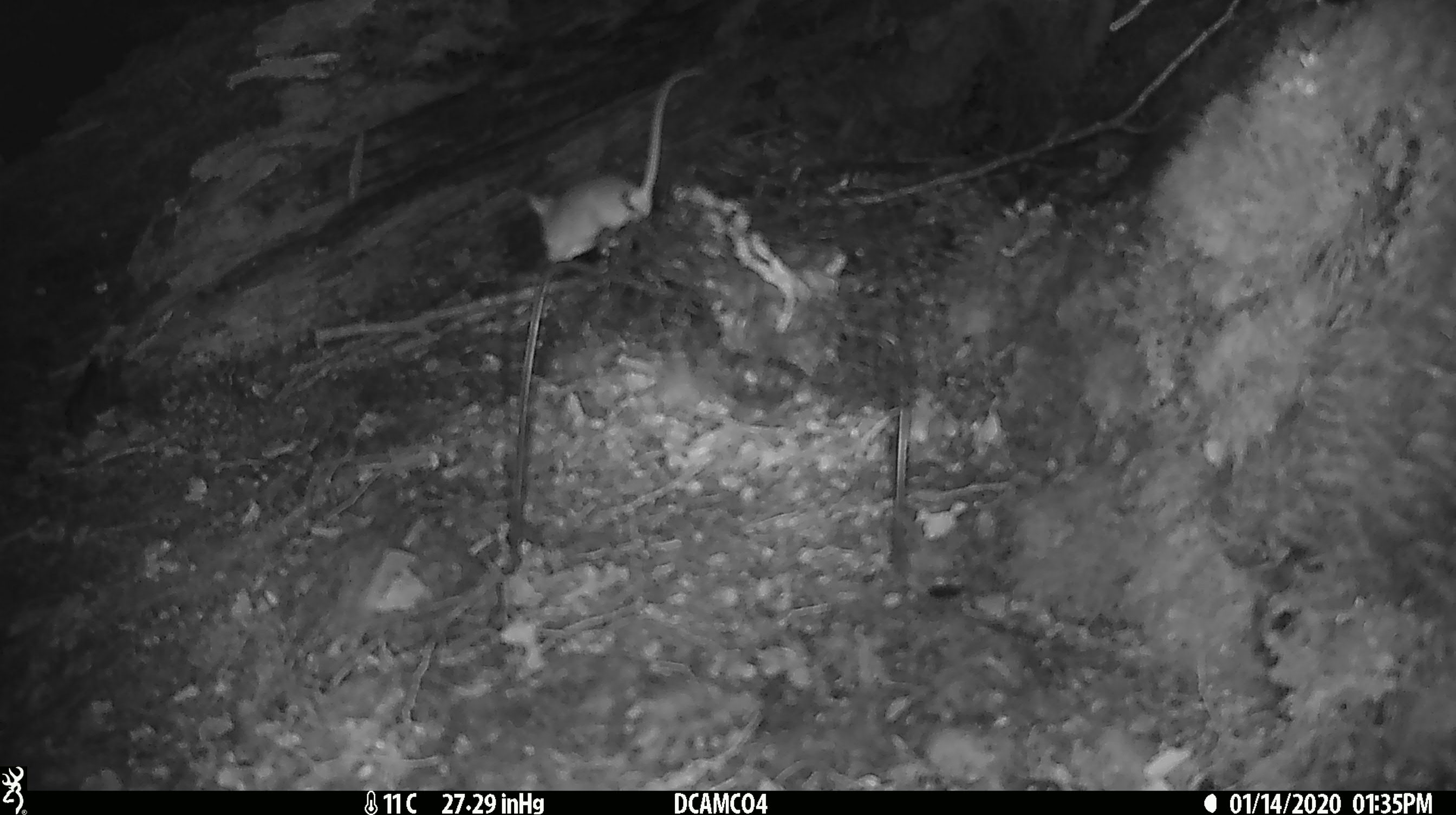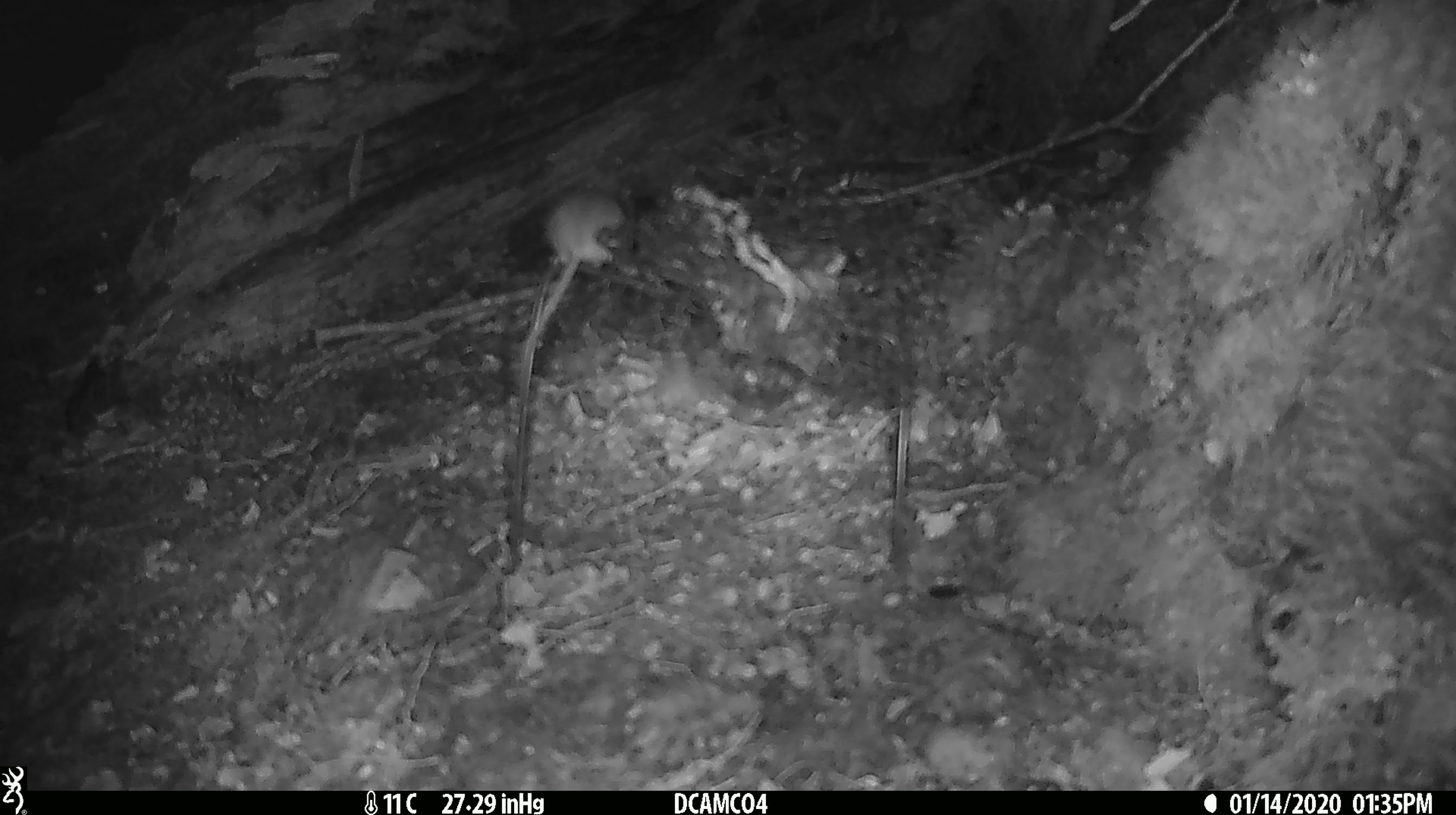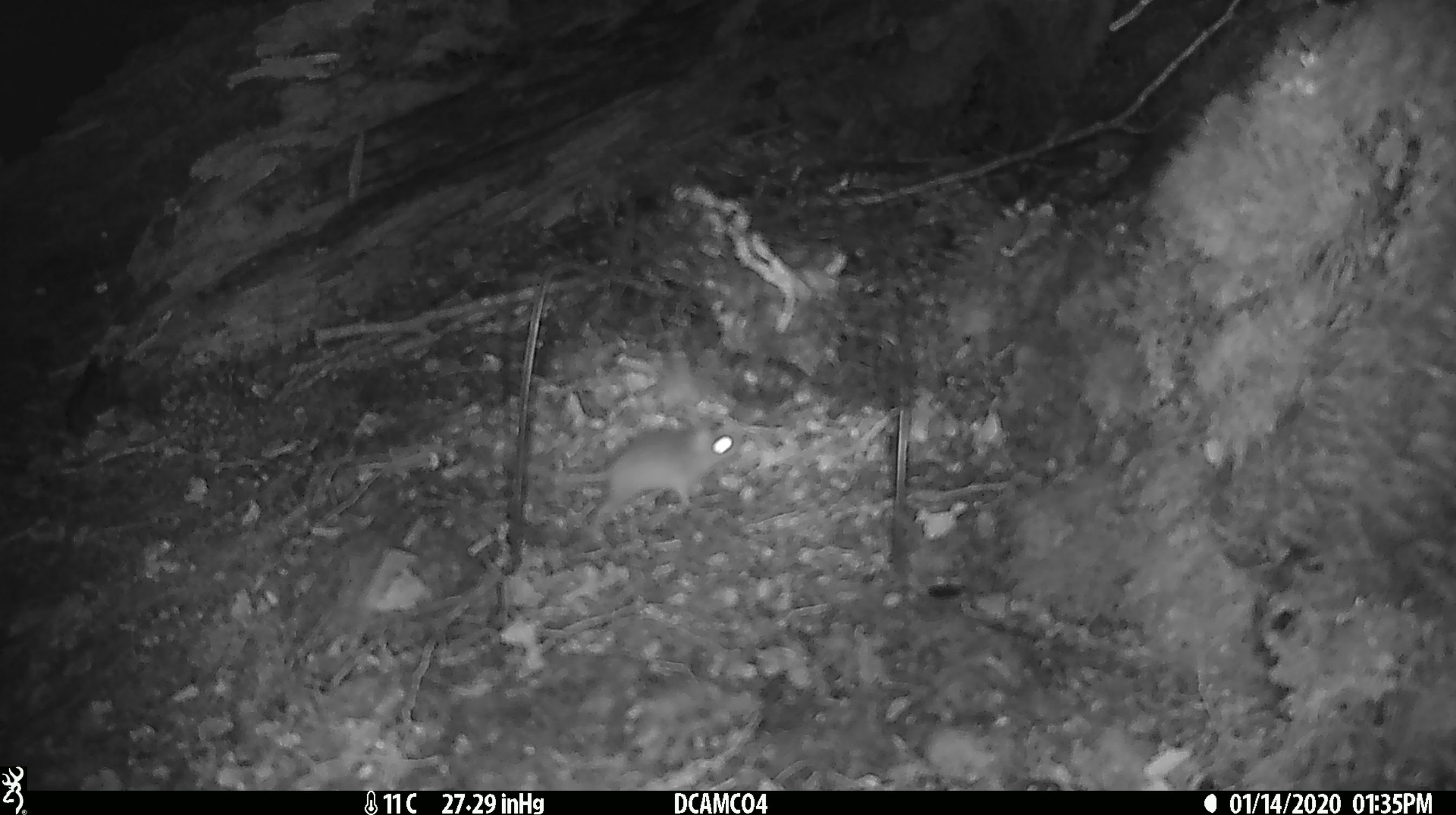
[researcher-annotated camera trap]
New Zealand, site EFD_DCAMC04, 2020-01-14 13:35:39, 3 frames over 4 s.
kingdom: Animalia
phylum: Chordata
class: Mammalia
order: Rodentia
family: Muridae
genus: Mus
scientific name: Mus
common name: mouse